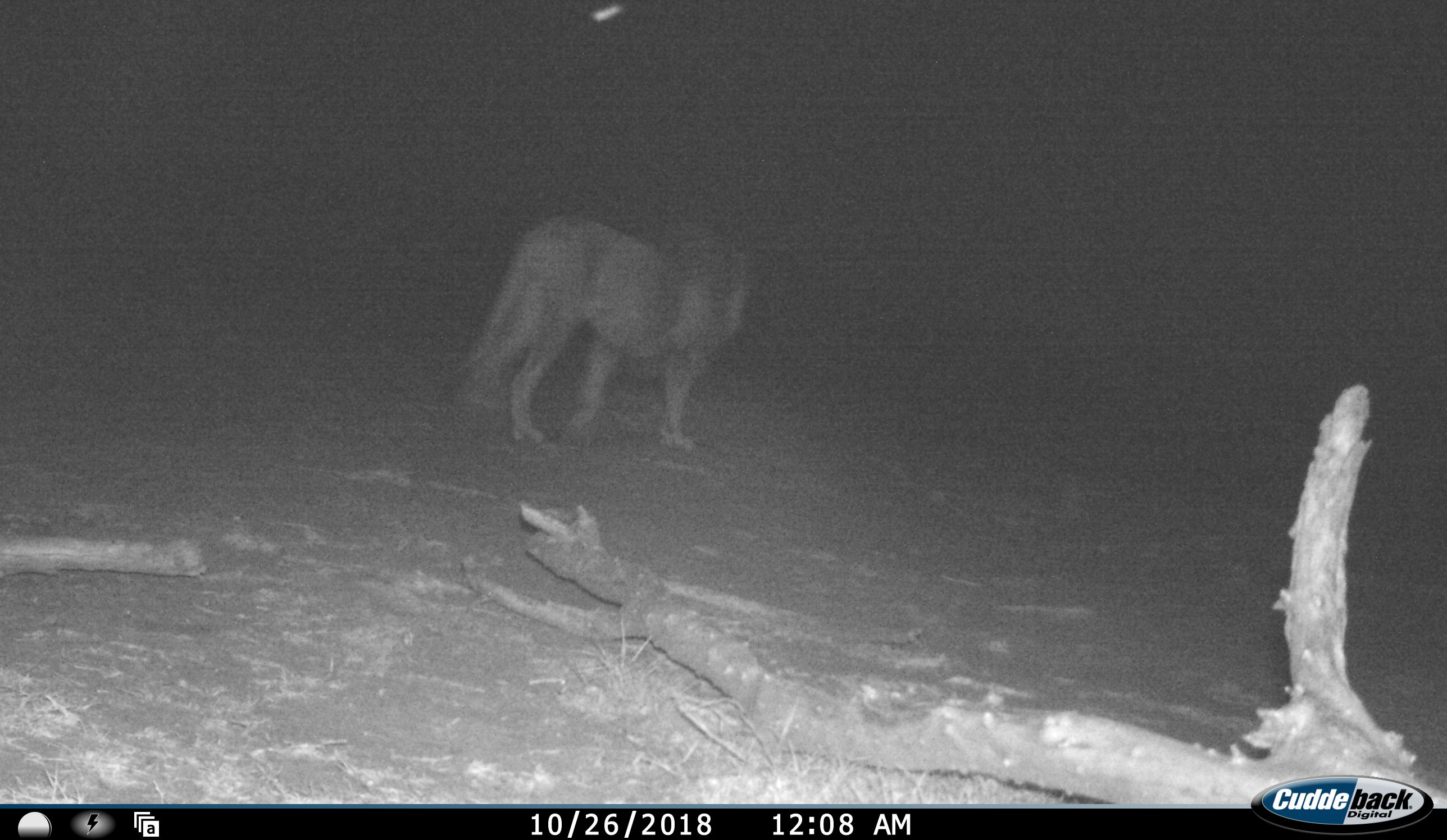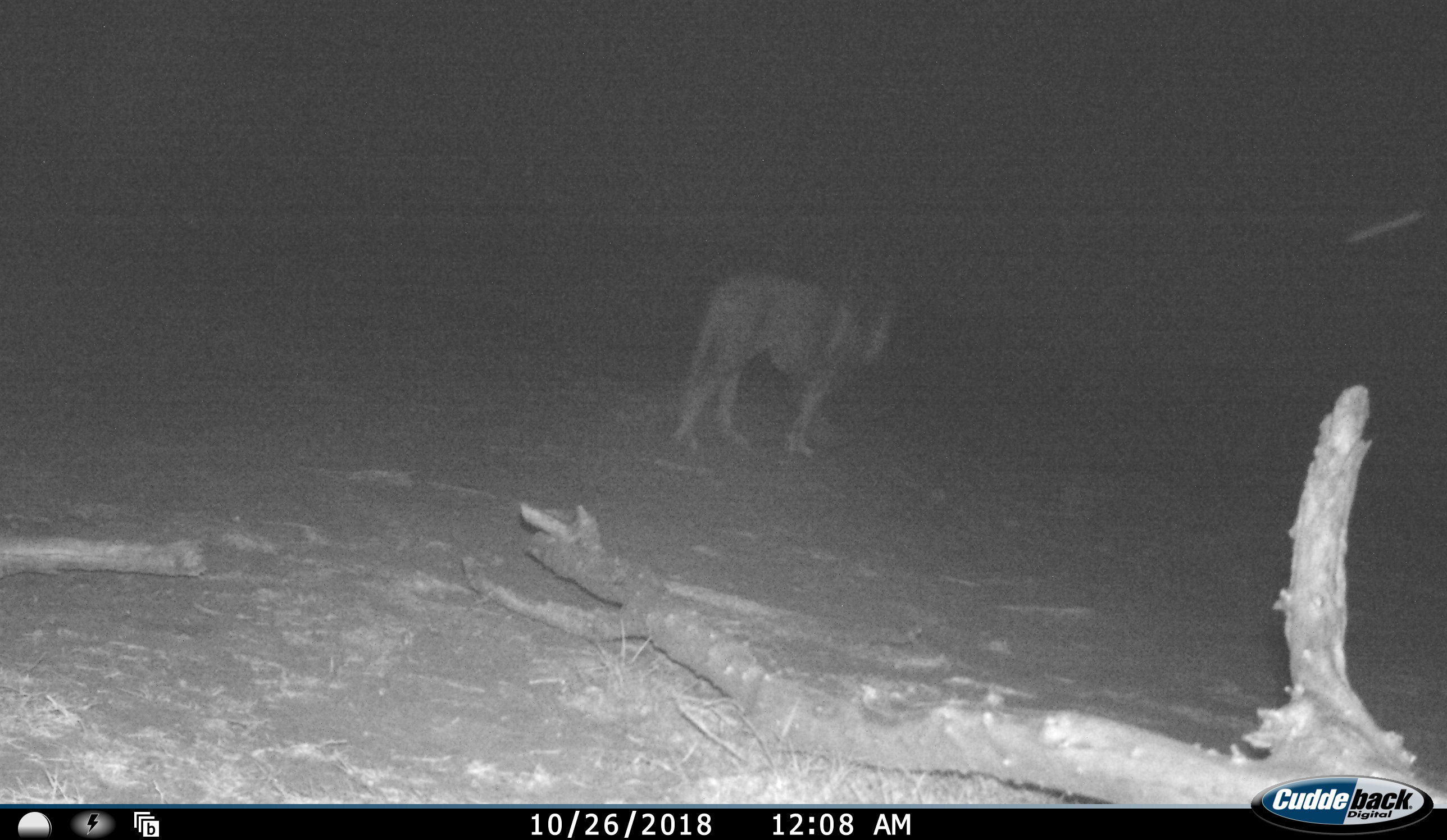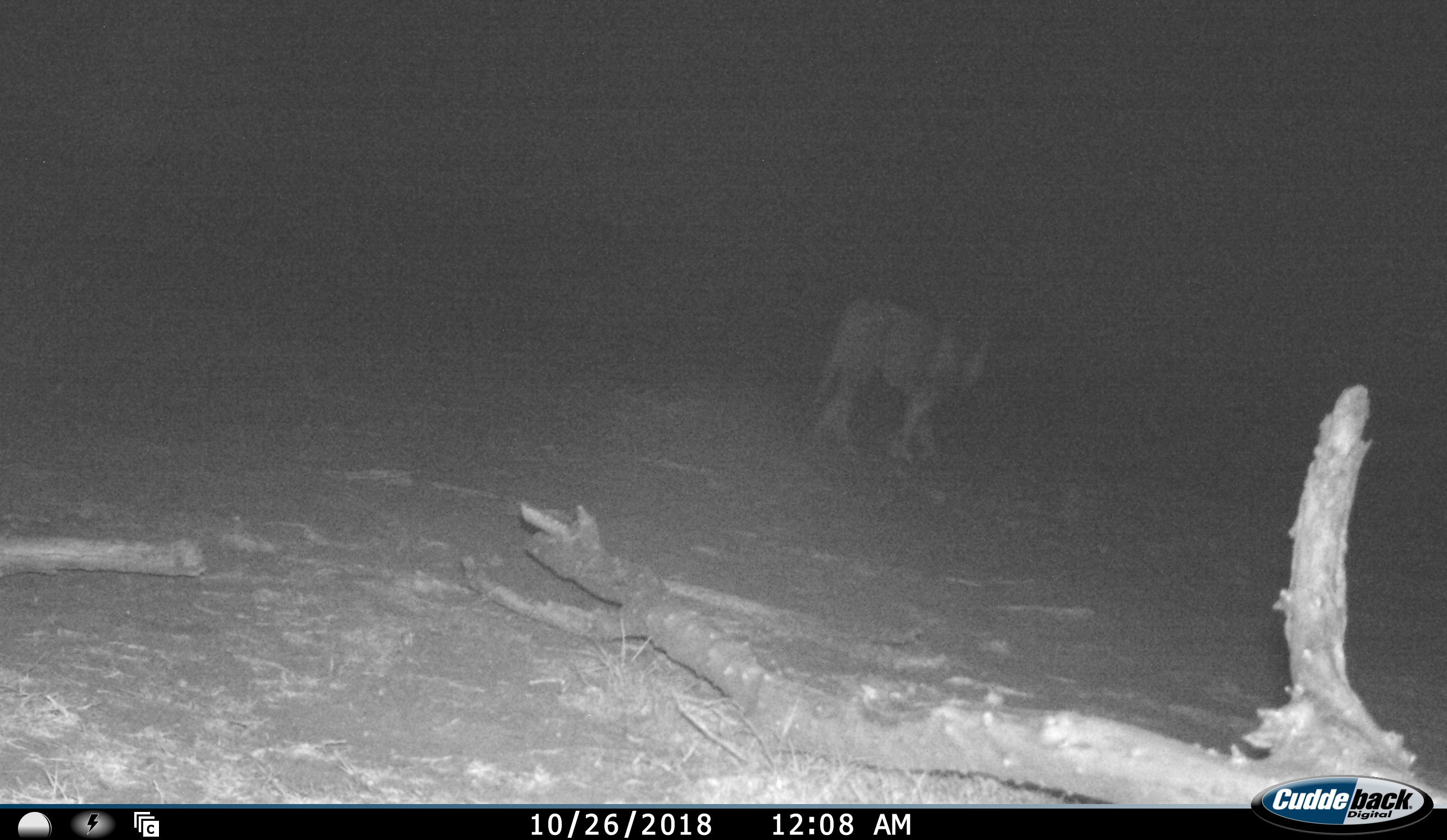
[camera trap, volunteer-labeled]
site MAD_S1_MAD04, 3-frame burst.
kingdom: Animalia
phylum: Chordata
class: Mammalia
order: Carnivora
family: Felidae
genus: Panthera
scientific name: Panthera leo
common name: lion male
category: lionmale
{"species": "lionmale (lion male) (Panthera leo)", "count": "1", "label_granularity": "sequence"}